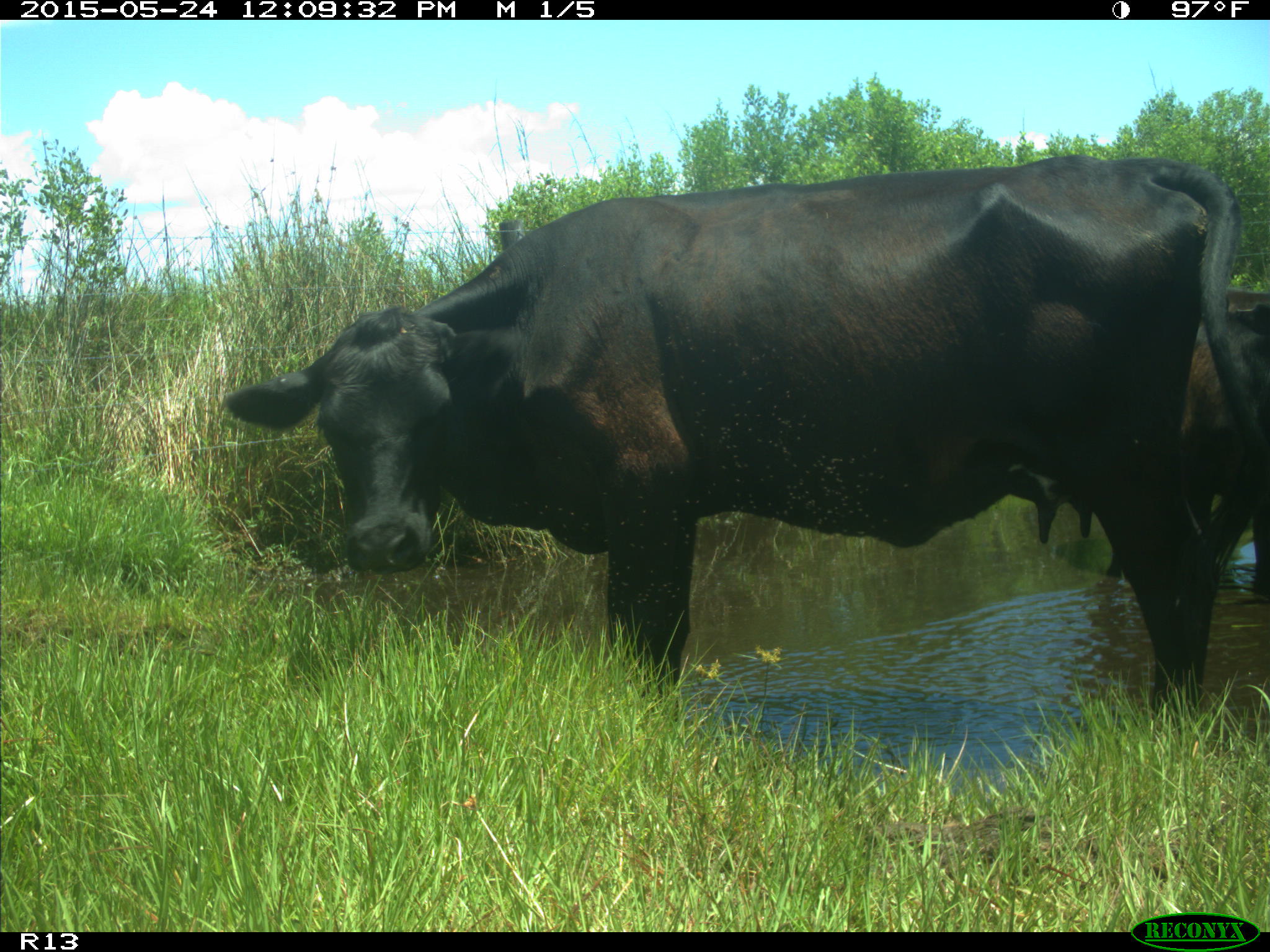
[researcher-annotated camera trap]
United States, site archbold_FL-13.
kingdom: Animalia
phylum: Chordata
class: Mammalia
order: Artiodactyla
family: Bovidae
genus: Bos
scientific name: Bos taurus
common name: domestic cow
Bos taurus (domestic cow).